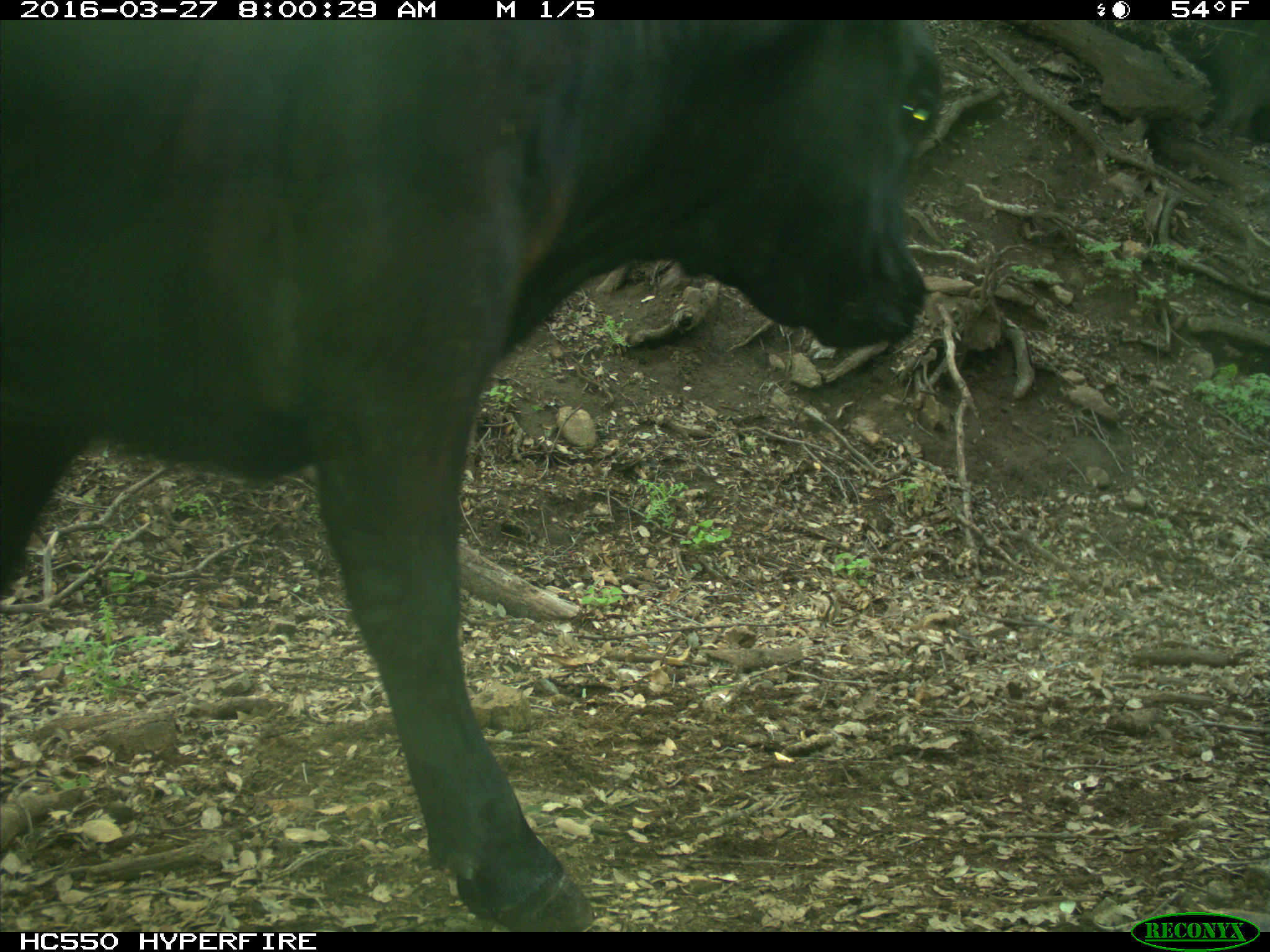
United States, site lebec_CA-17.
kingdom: Animalia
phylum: Chordata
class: Mammalia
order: Artiodactyla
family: Bovidae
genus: Bos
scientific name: Bos taurus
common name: domestic cow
Bos taurus (domestic cow).